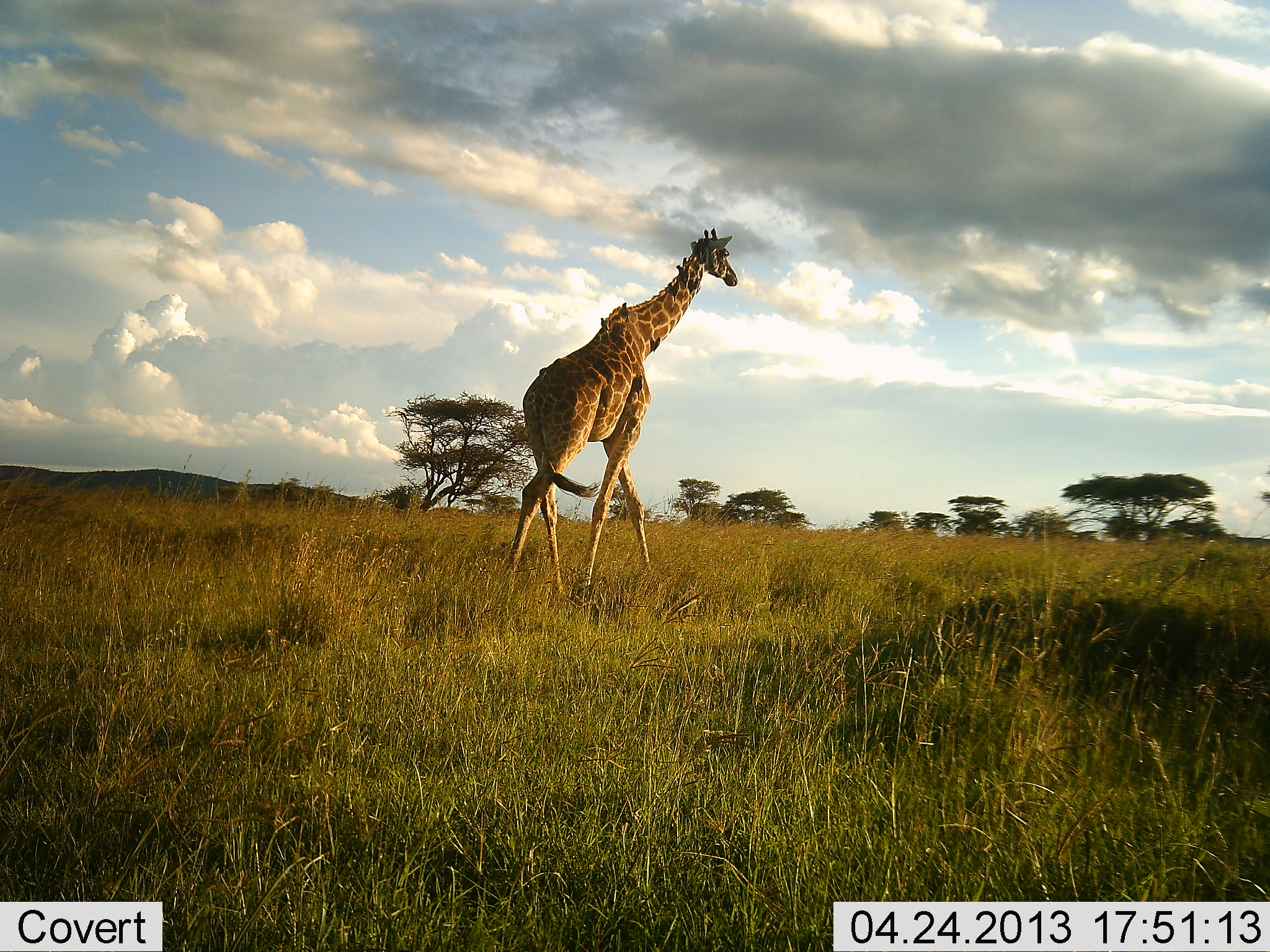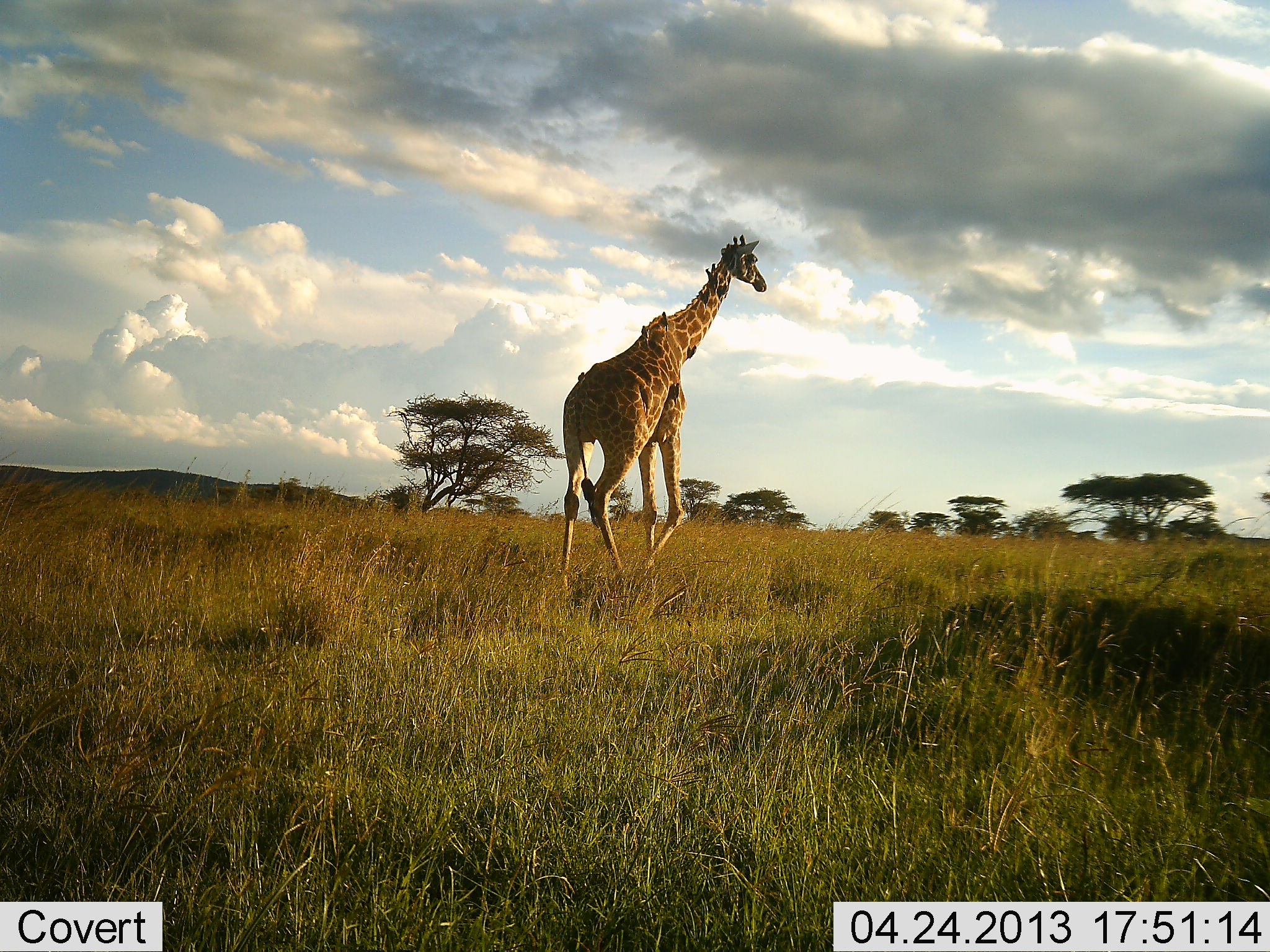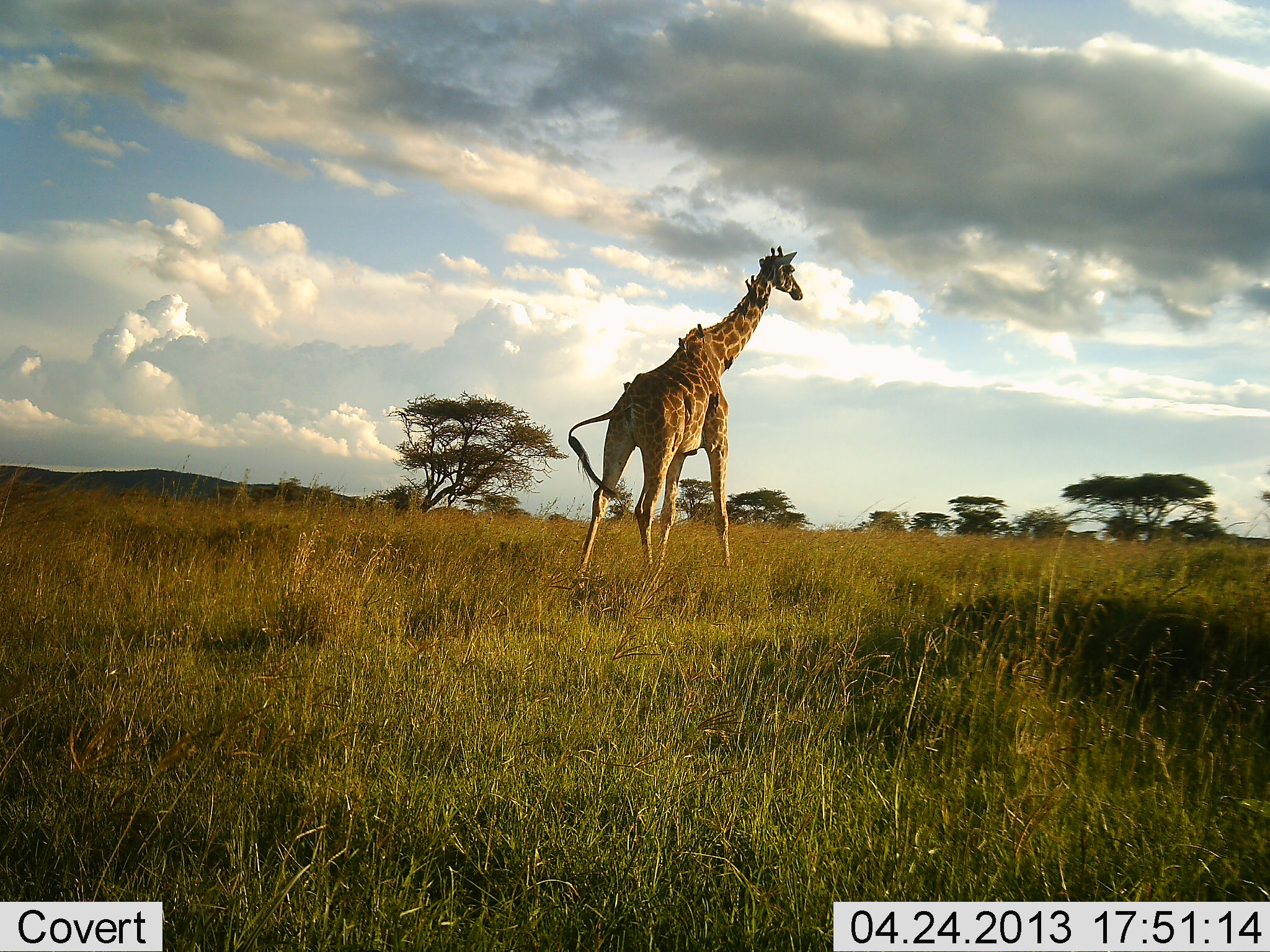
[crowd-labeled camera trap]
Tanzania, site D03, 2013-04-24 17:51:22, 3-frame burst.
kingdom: Animalia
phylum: Chordata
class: Mammalia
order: Artiodactyla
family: Giraffidae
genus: Giraffa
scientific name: Giraffa camelopardalis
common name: giraffe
Giraffe (Giraffa camelopardalis), count 1. Behavior (volunteer vote fractions): standing 4%, resting 0%, moving 96%, interacting 0%. Young present (vote fraction): 0%. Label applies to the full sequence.